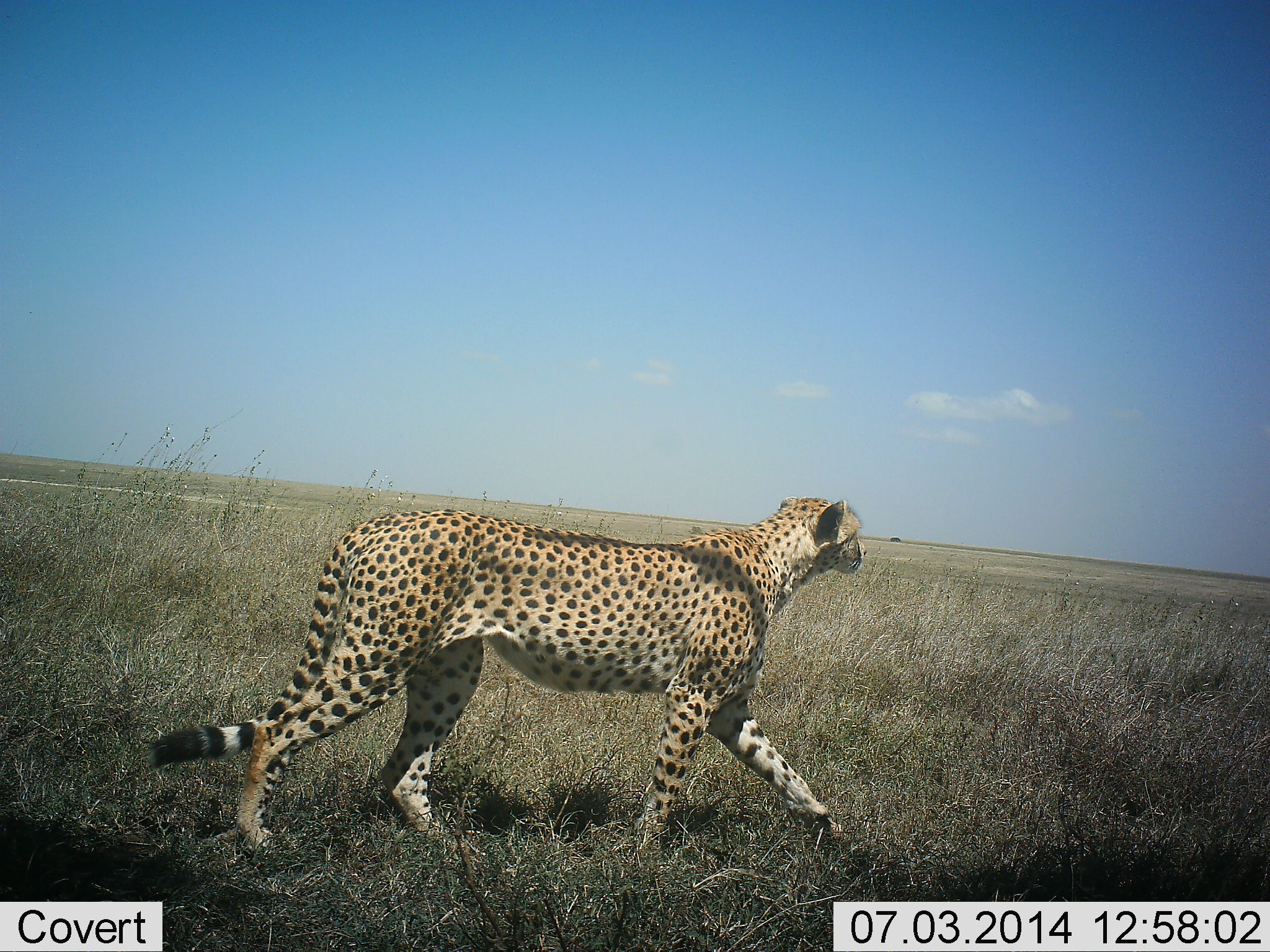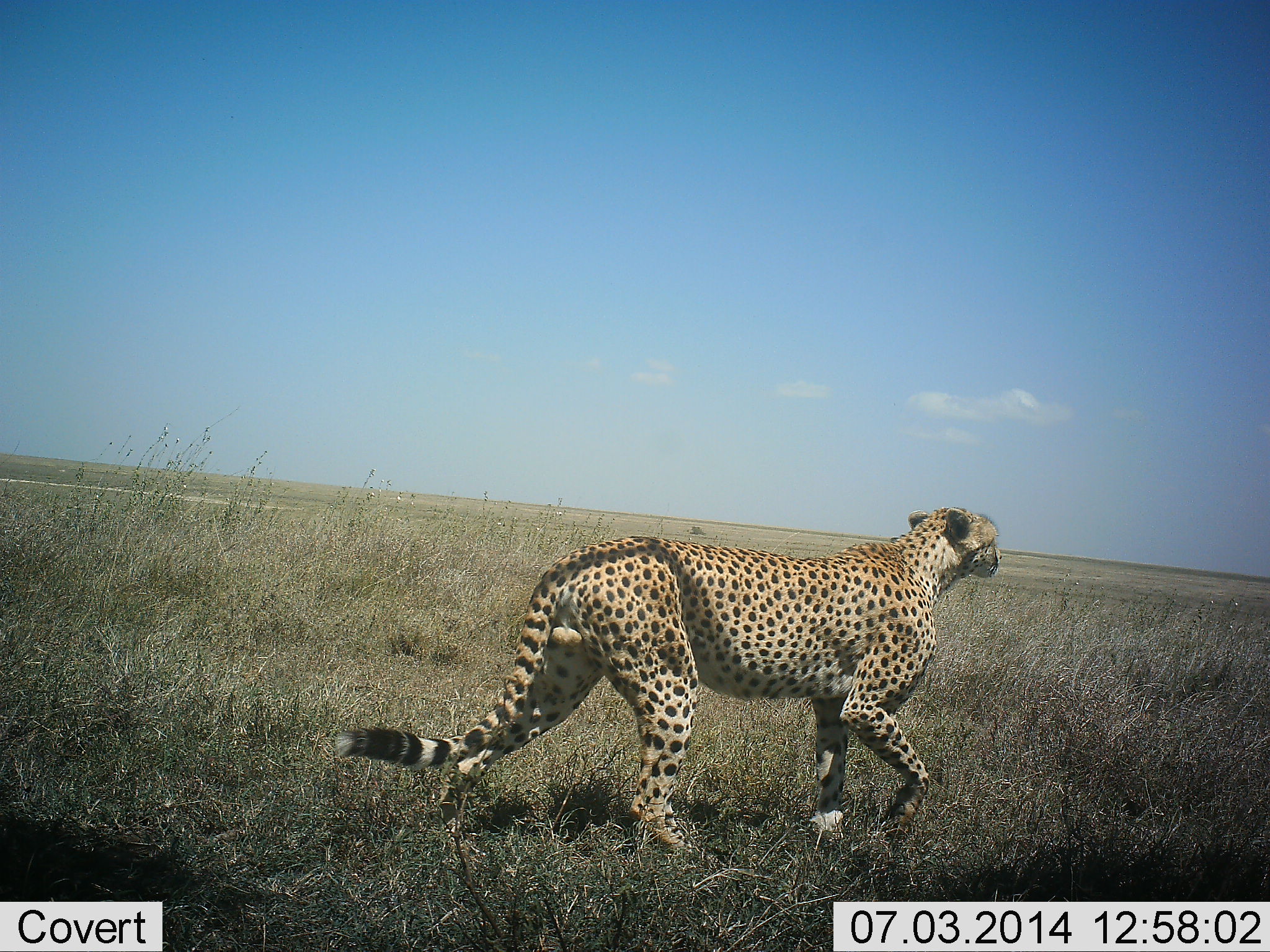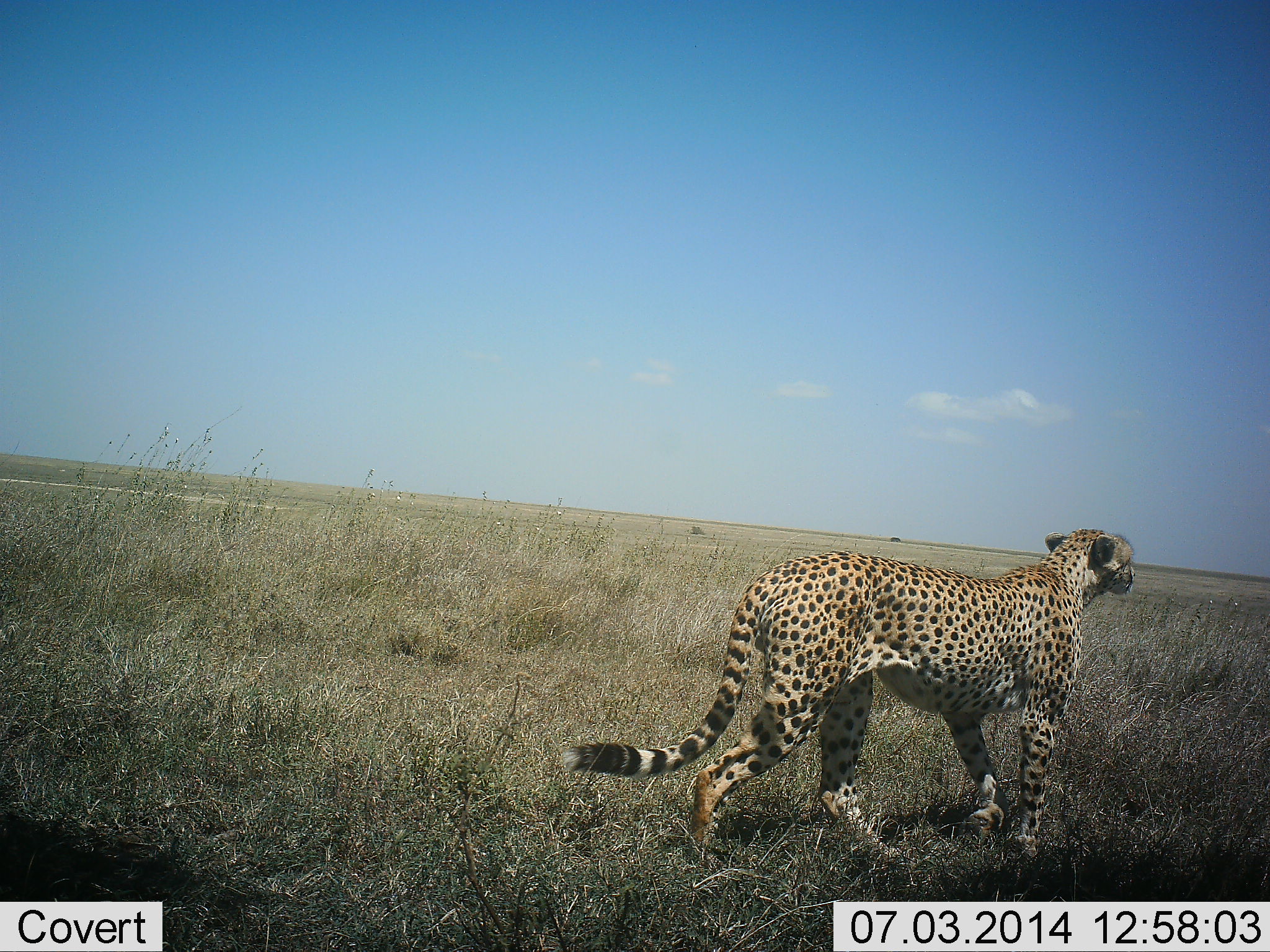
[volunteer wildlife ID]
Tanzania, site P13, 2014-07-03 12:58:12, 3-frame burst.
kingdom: Animalia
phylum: Chordata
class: Mammalia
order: Carnivora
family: Felidae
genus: Acinonyx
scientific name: Acinonyx jubatus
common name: cheetah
Cheetah (Acinonyx jubatus), count 1. Behavior (volunteer vote fractions): standing 10%, resting 0%, moving 90%, interacting 0%. Young present (vote fraction): 0%. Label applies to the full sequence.